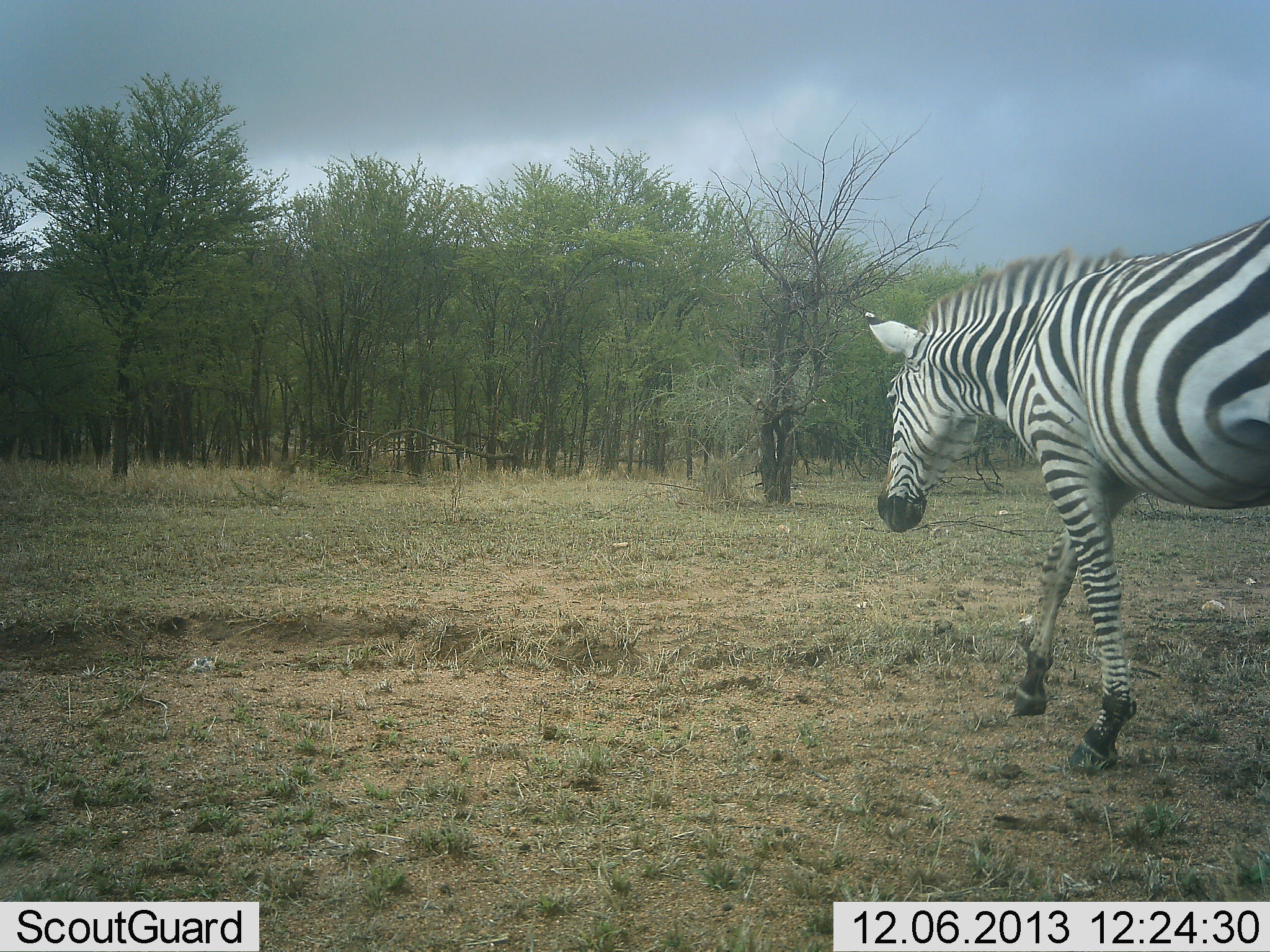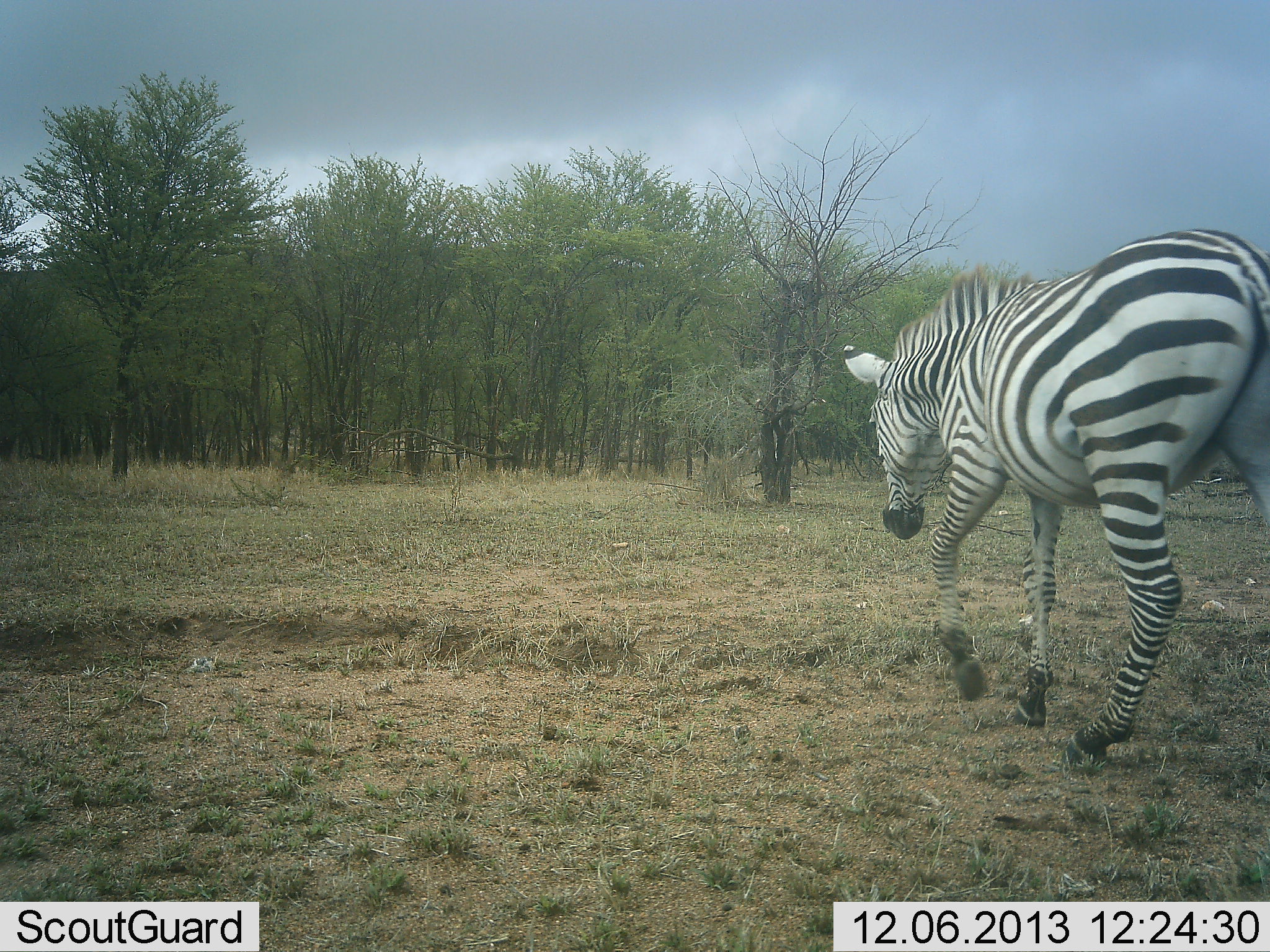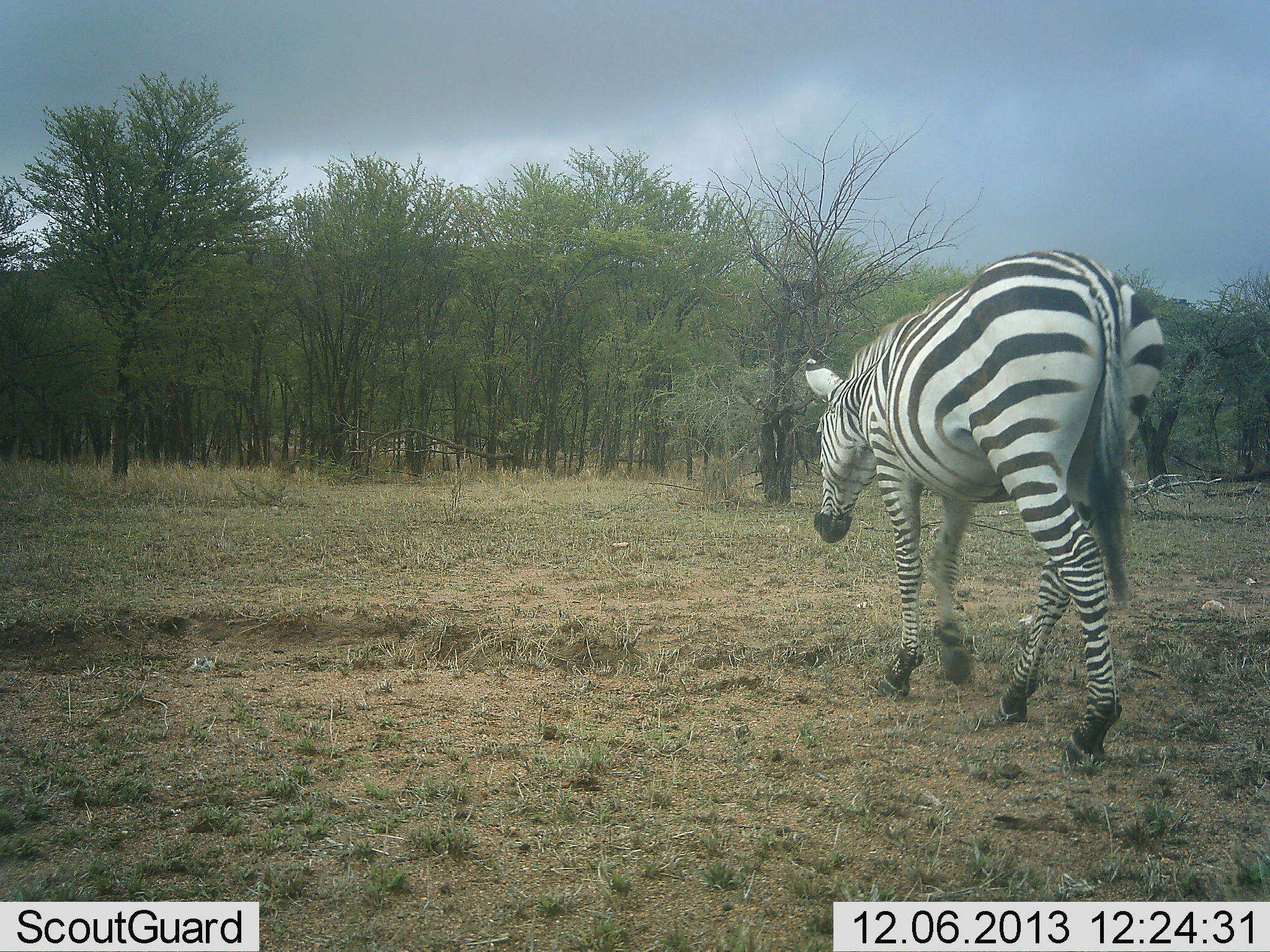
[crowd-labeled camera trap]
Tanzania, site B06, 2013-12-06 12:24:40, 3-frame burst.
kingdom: Animalia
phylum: Chordata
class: Mammalia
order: Perissodactyla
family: Equidae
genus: Equus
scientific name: Equus quagga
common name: plains zebra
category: zebra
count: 1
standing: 0%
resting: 0%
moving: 100%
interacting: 0%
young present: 0%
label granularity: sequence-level